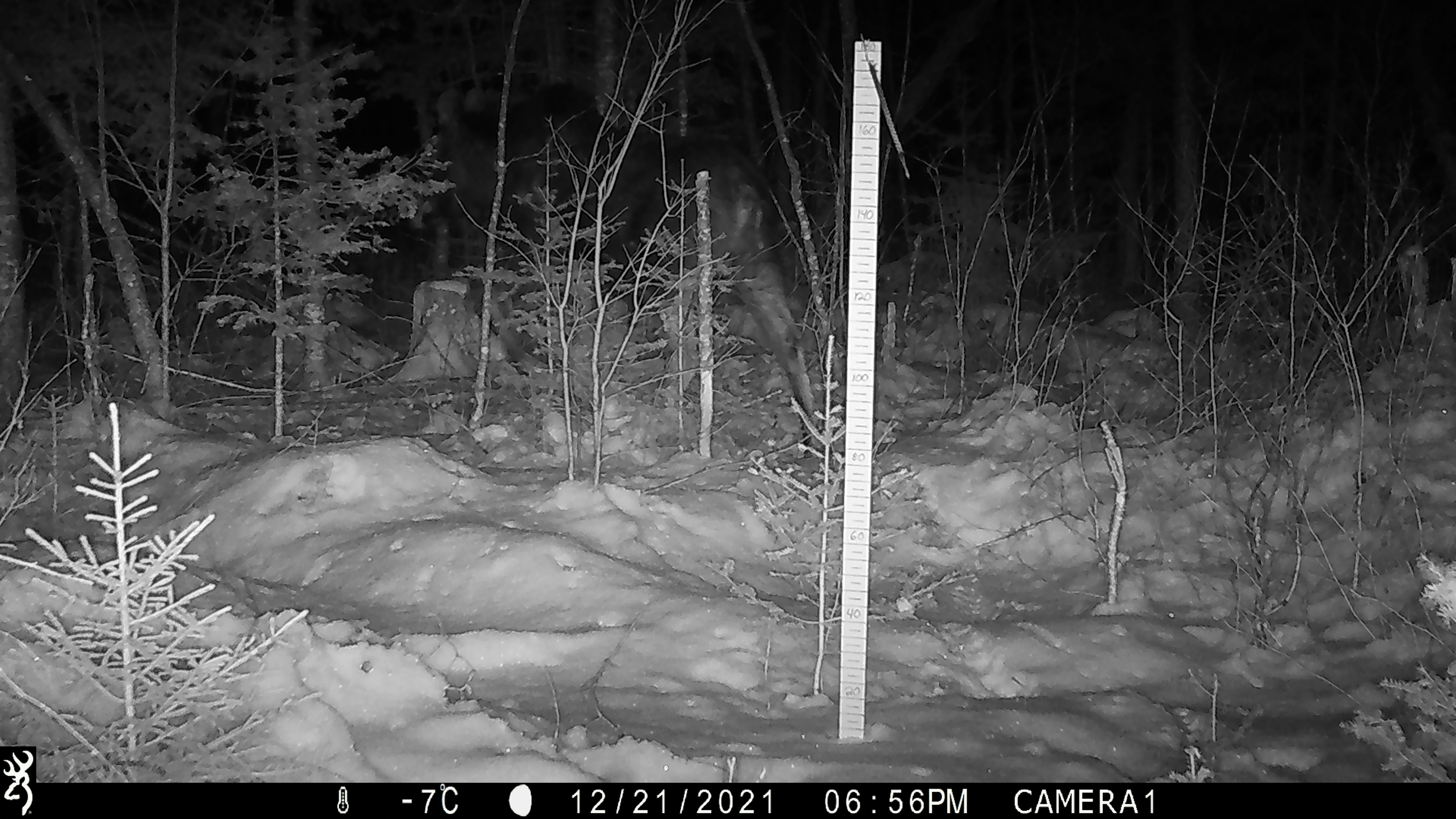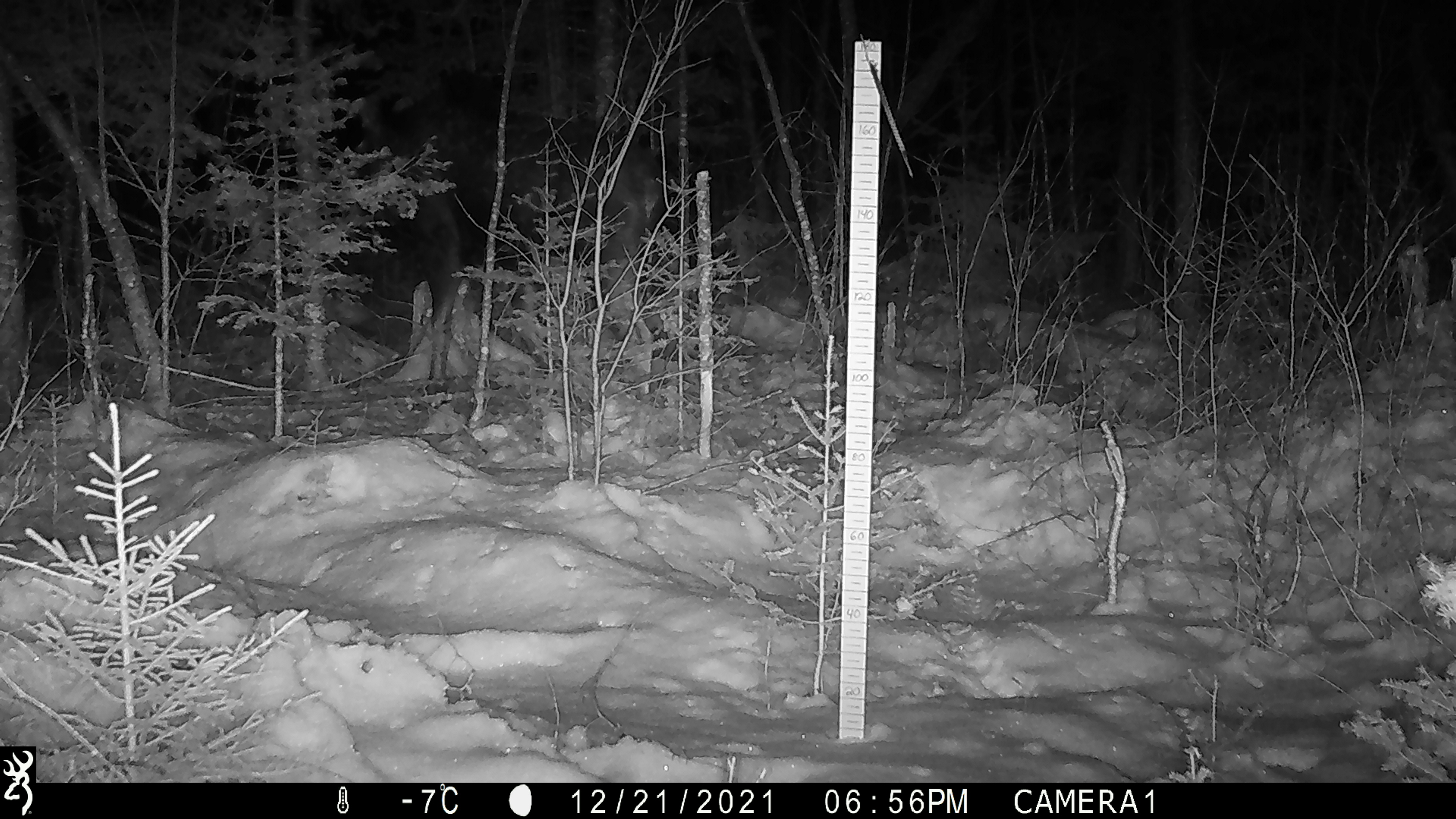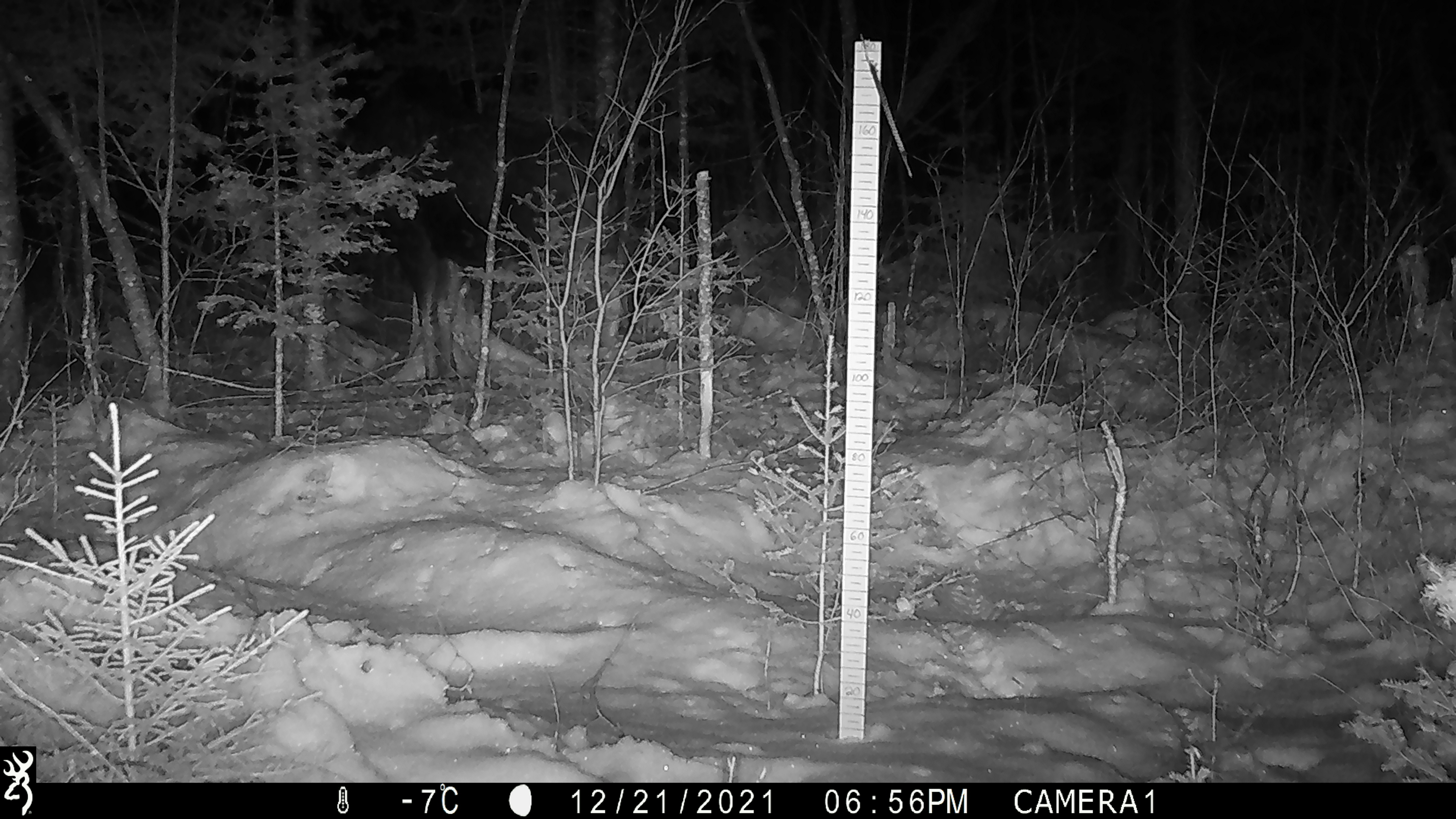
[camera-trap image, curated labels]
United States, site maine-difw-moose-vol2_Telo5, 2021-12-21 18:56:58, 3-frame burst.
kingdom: Animalia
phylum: Chordata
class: Mammalia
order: Artiodactyla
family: Cervidae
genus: Alces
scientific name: Alces alces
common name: moose